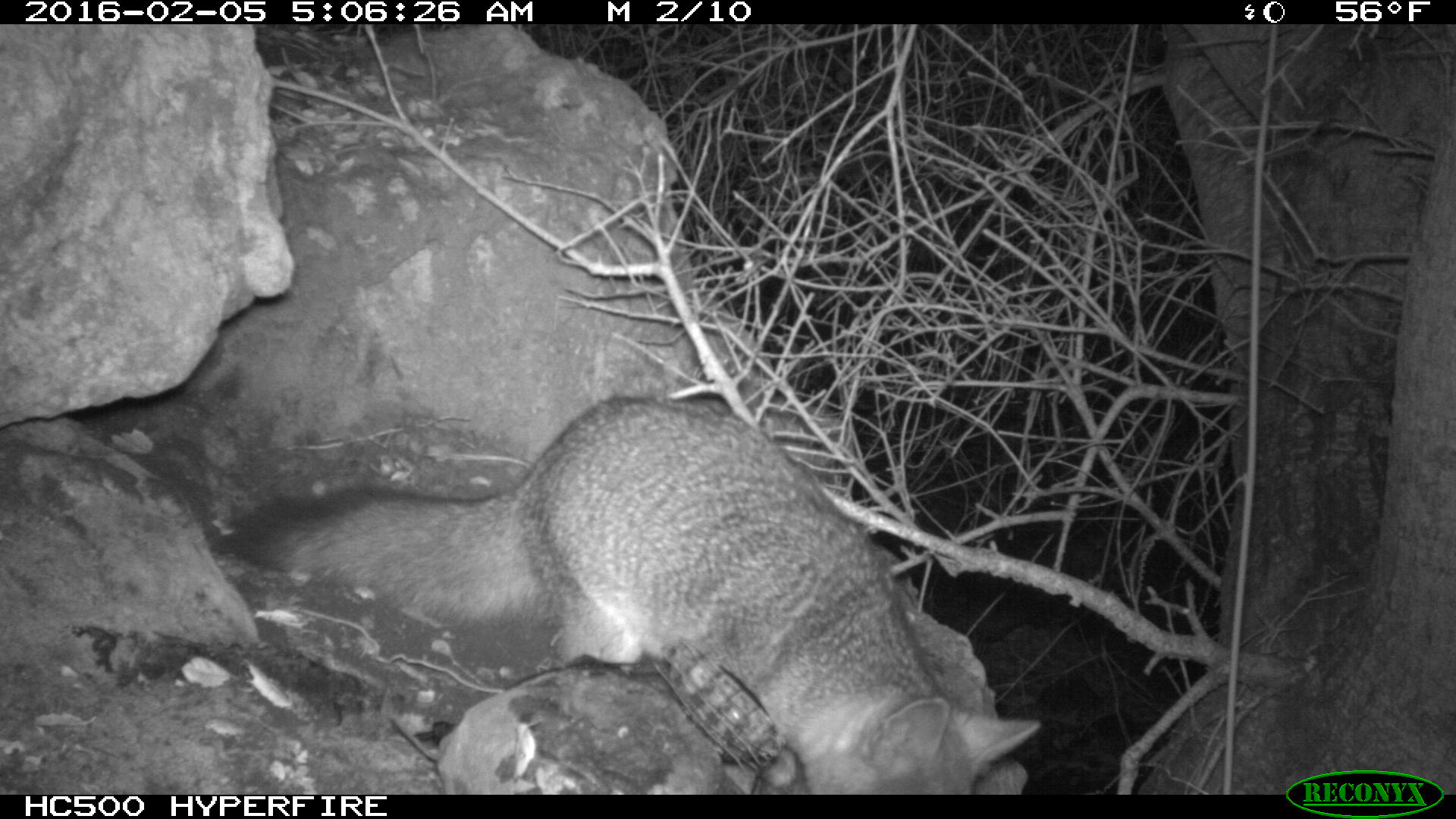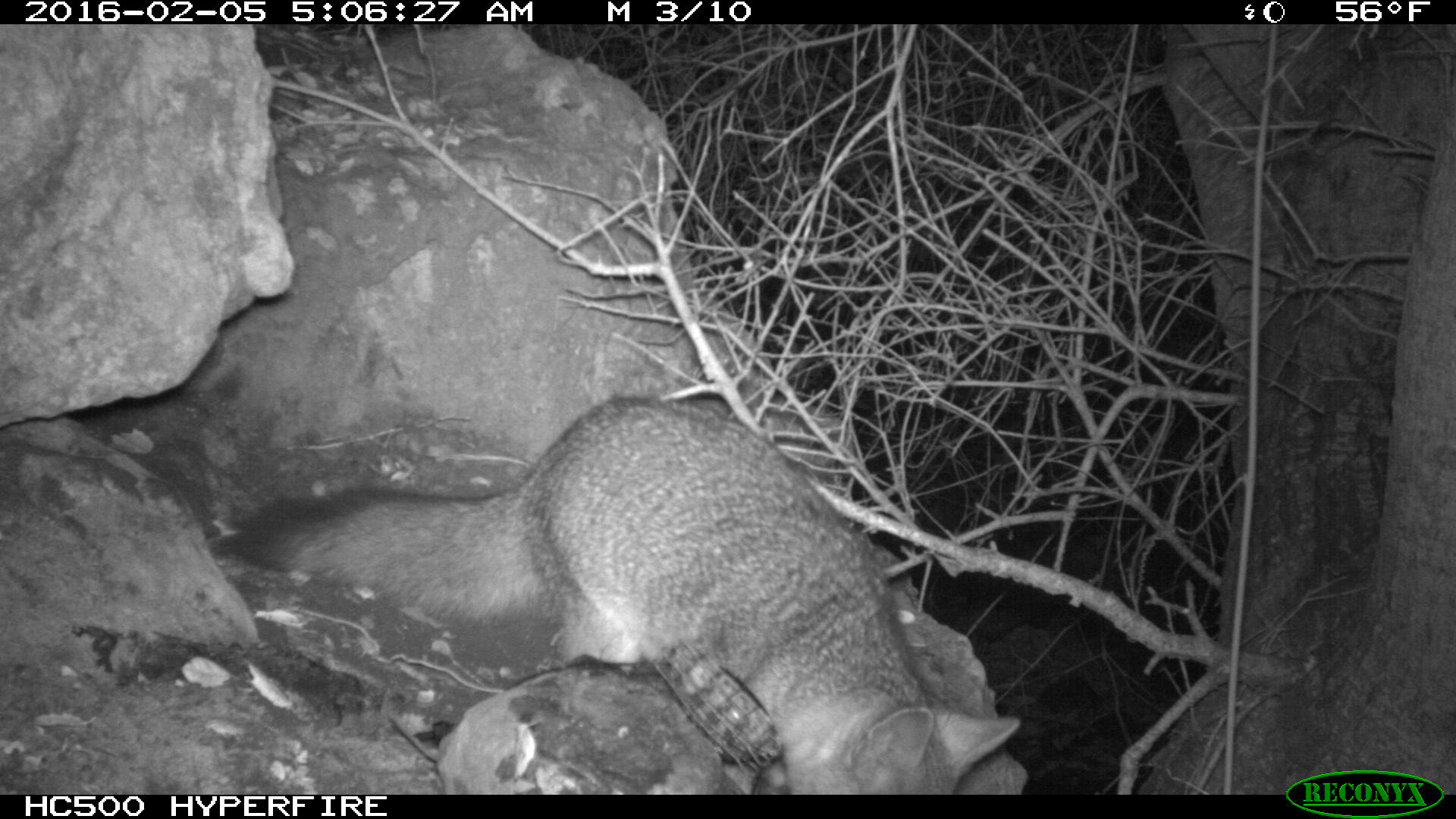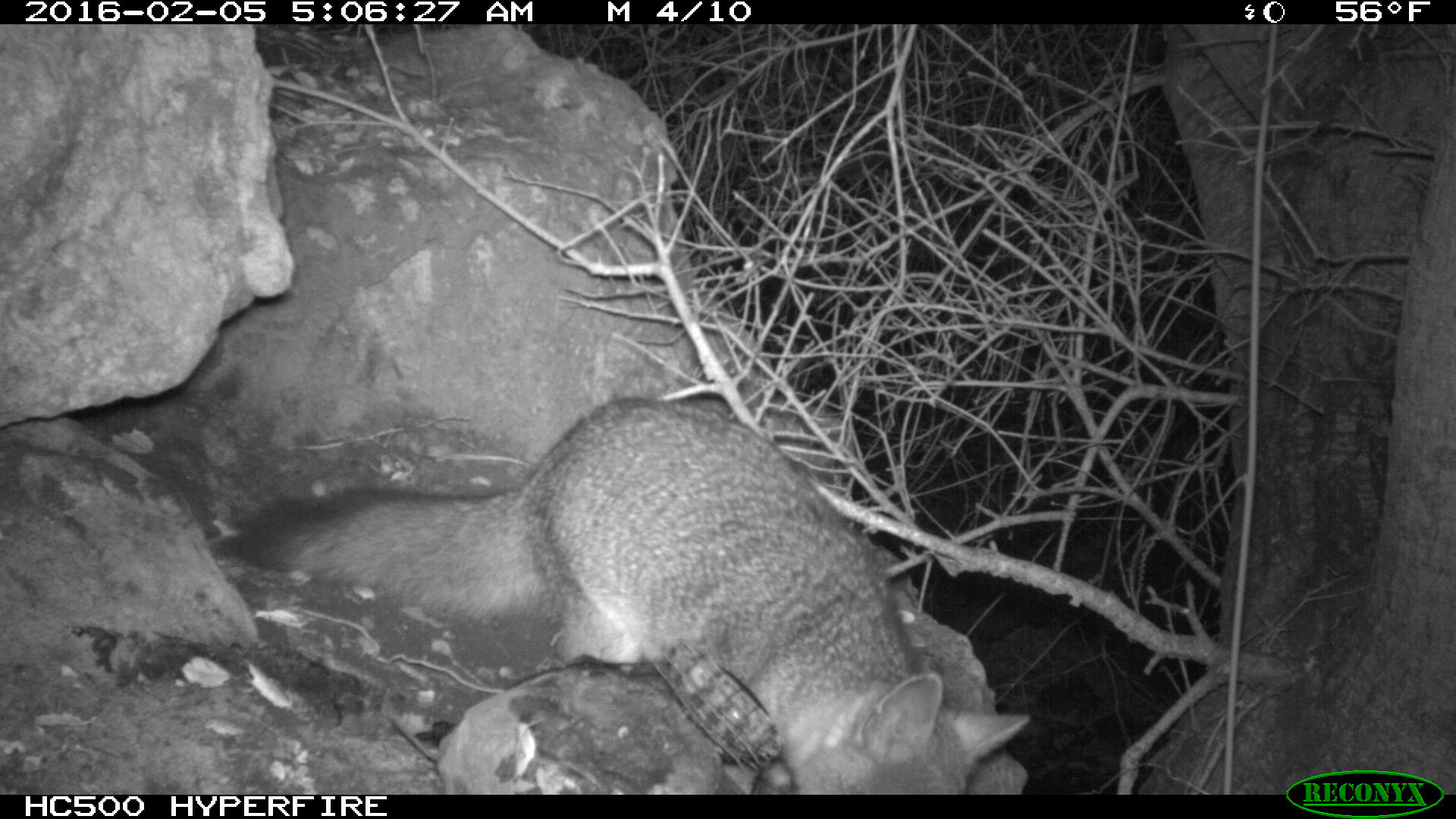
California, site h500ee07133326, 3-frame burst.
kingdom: Animalia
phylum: Chordata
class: Mammalia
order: Carnivora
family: Canidae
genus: Urocyon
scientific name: Urocyon littoralis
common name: island fox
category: fox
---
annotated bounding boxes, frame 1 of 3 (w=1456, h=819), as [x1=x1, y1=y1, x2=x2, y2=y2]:
fox: [x1=228, y1=391, x2=1042, y2=795]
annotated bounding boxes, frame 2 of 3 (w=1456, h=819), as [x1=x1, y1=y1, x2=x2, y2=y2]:
fox: [x1=213, y1=395, x2=1019, y2=794]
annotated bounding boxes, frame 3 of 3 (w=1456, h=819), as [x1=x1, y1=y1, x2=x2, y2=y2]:
fox: [x1=236, y1=395, x2=1028, y2=795]